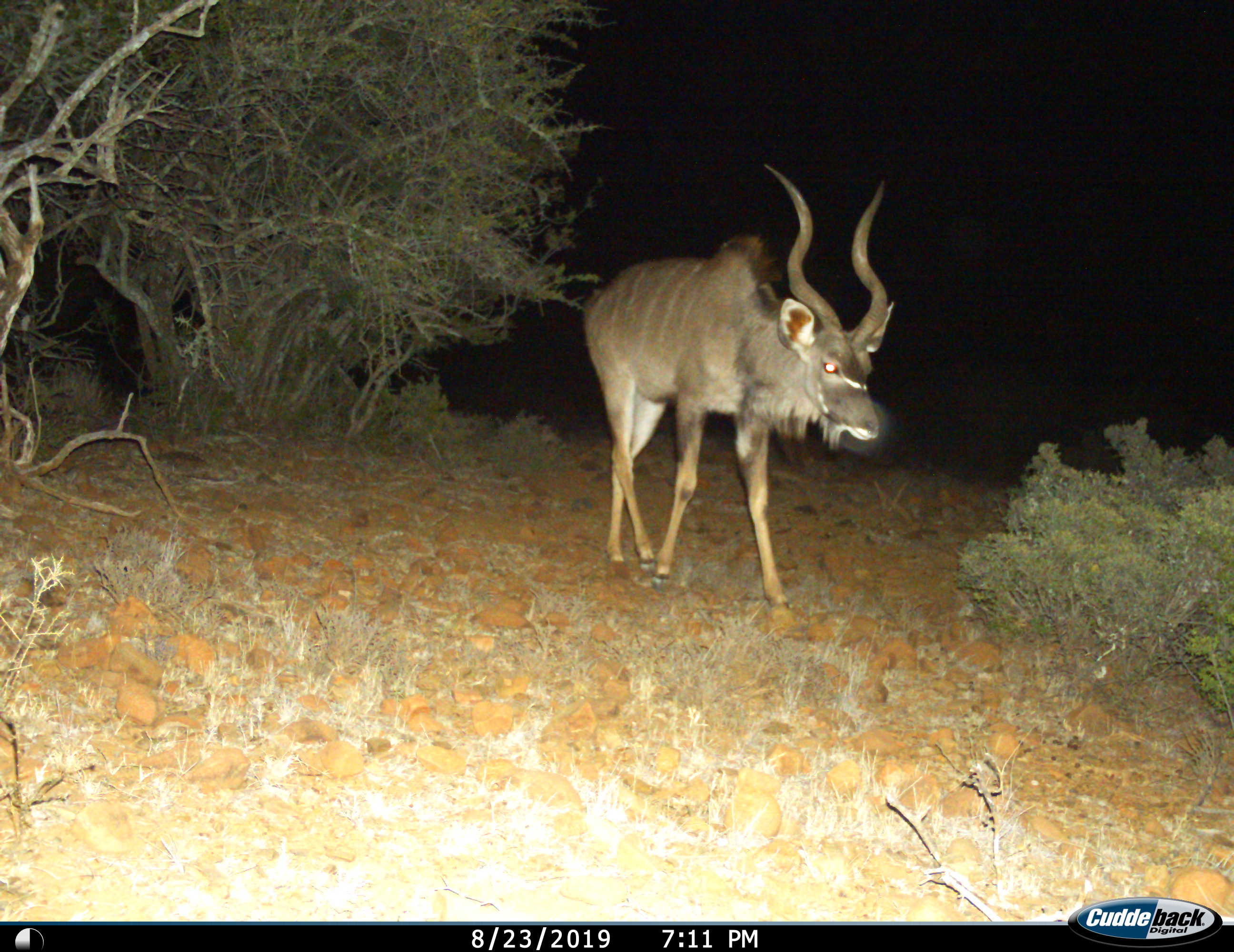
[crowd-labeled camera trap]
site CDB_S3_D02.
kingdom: Animalia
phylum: Chordata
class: Mammalia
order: Artiodactyla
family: Bovidae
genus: Tragelaphus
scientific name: Tragelaphus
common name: kudu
Kudu (Tragelaphus), count 1. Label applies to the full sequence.